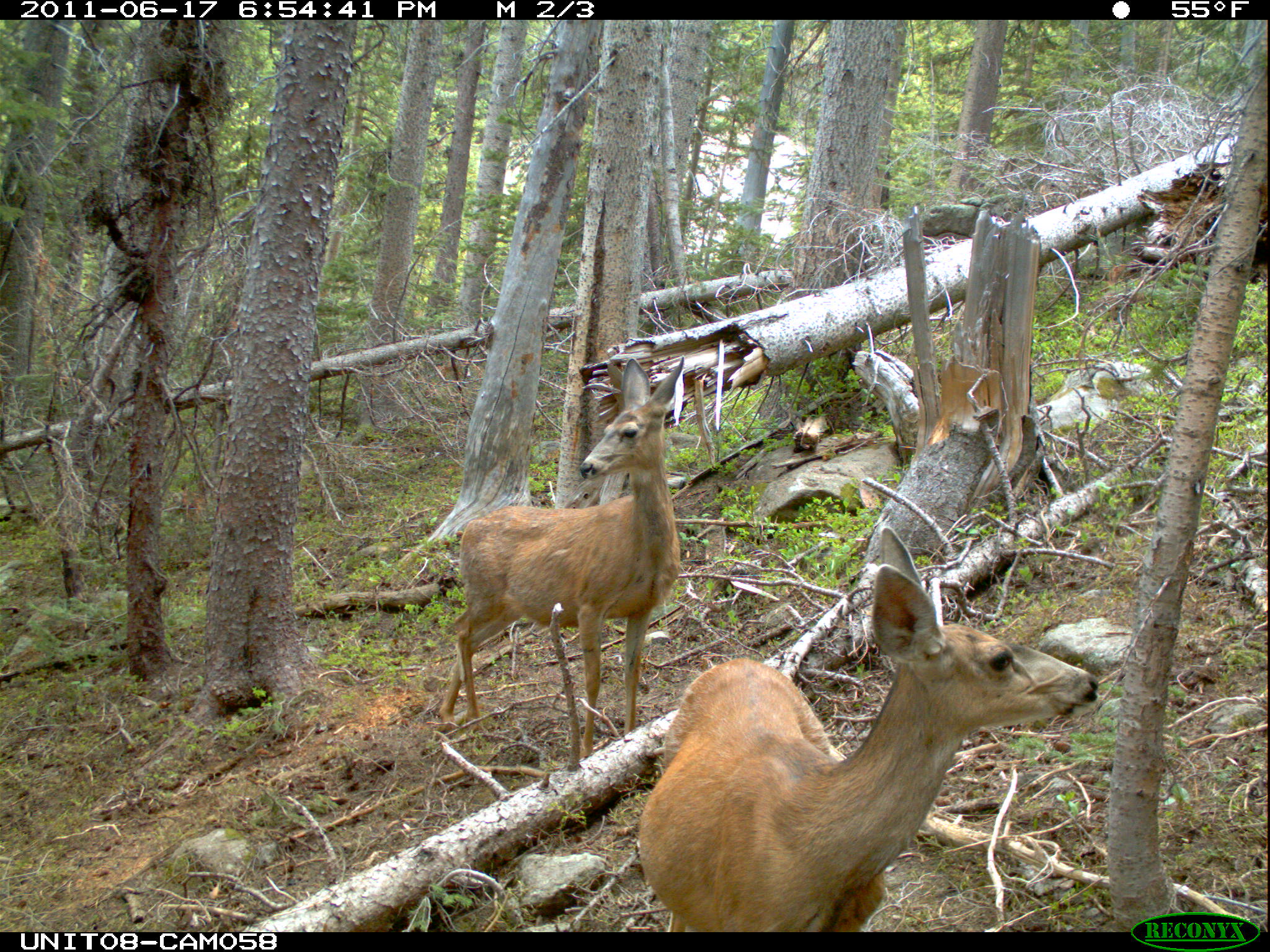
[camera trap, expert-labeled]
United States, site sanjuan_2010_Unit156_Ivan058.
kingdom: Animalia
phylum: Chordata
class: Mammalia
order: Artiodactyla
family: Cervidae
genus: Odocoileus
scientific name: Odocoileus hemionus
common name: mule deer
Odocoileus hemionus (mule deer).